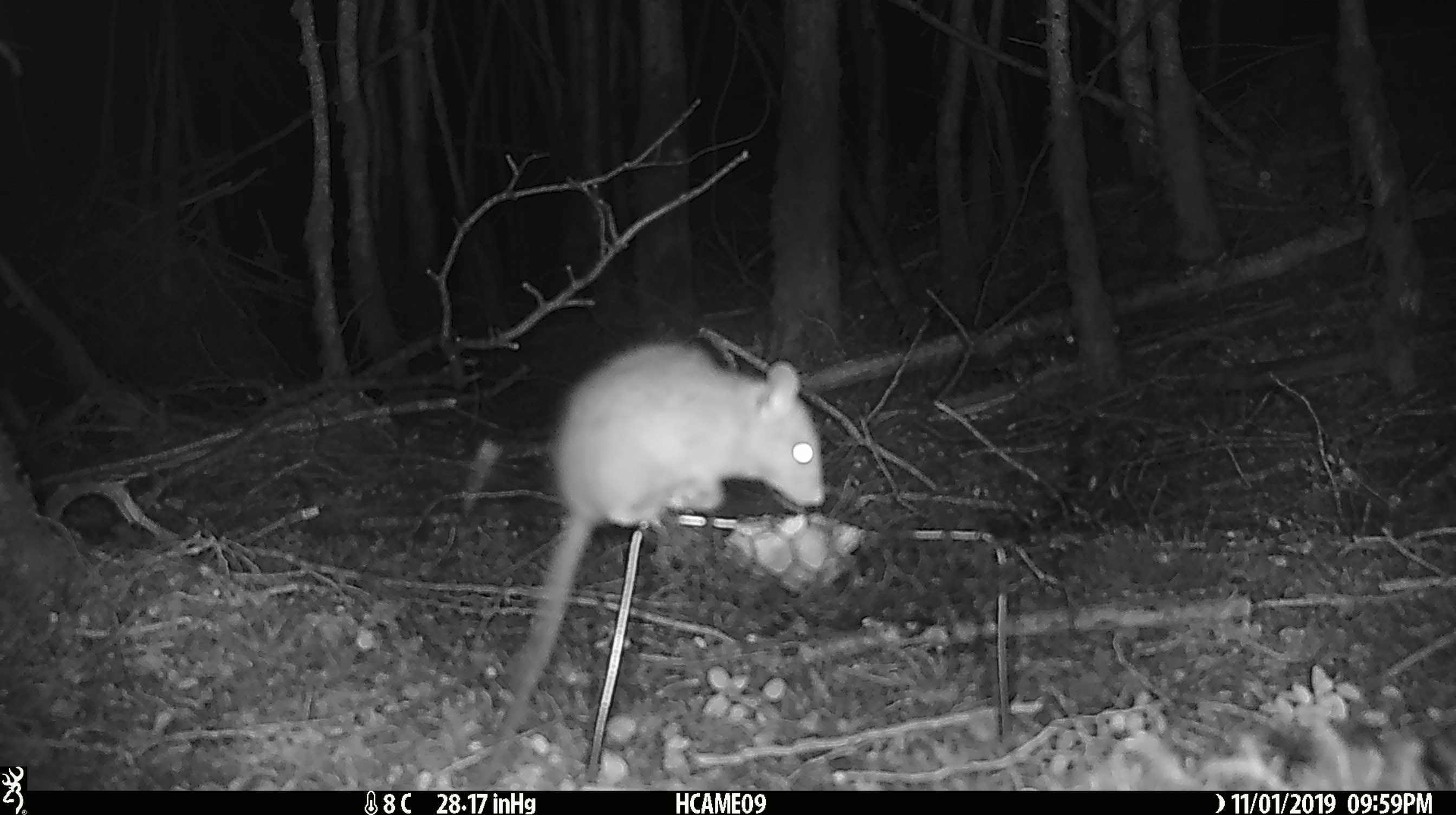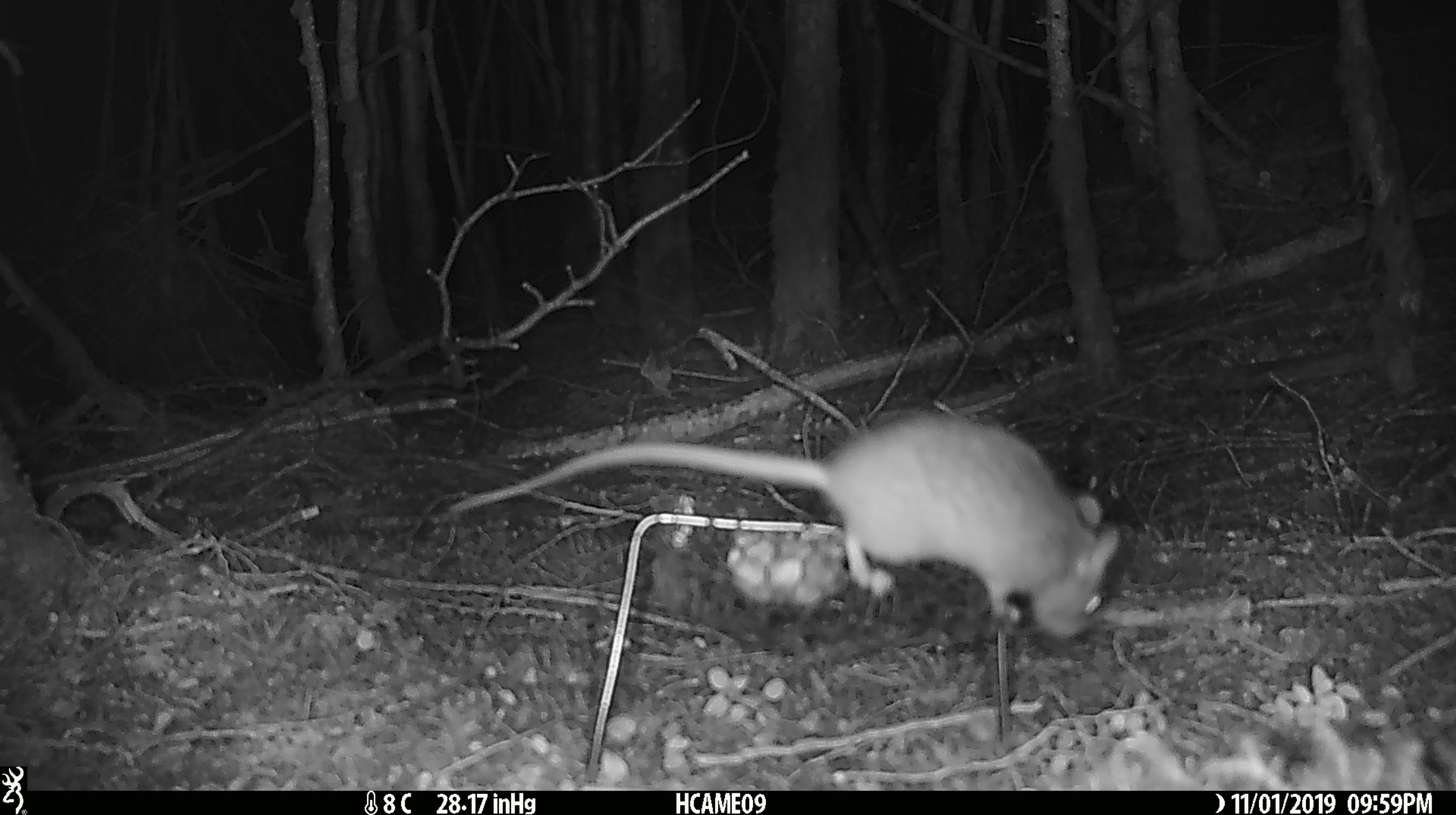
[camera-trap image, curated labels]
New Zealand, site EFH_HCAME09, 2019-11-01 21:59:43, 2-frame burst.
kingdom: Animalia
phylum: Chordata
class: Mammalia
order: Rodentia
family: Muridae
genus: Rattus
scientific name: Rattus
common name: rat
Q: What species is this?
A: Rat (Rattus).